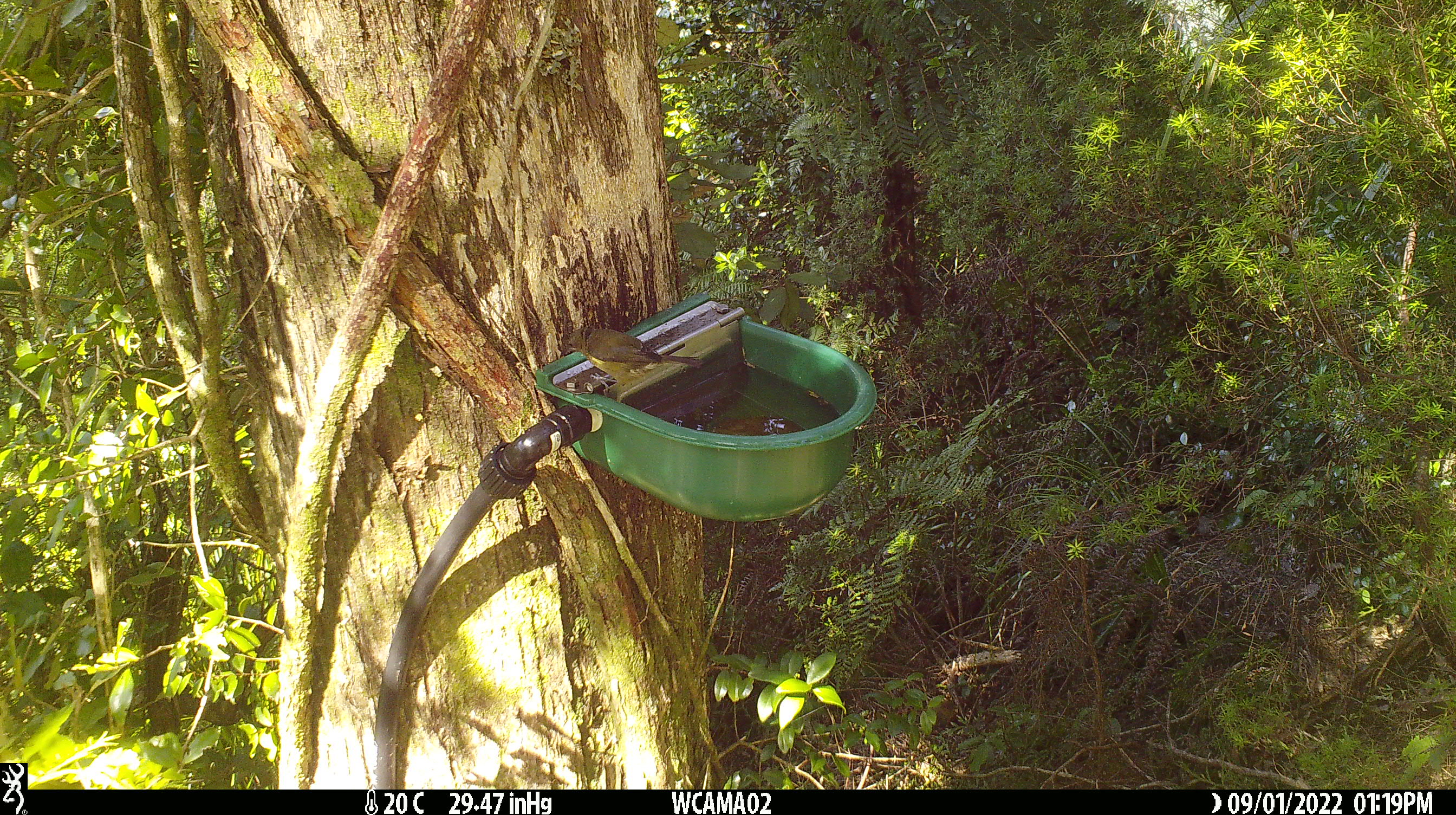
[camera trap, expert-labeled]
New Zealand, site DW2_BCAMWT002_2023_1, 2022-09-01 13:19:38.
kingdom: Animalia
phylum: Chordata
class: Aves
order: Passeriformes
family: Meliphagidae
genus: Anthornis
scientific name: Anthornis melanura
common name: new zealand bellbird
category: bellbird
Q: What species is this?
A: Bellbird (new zealand bellbird) (Anthornis melanura).